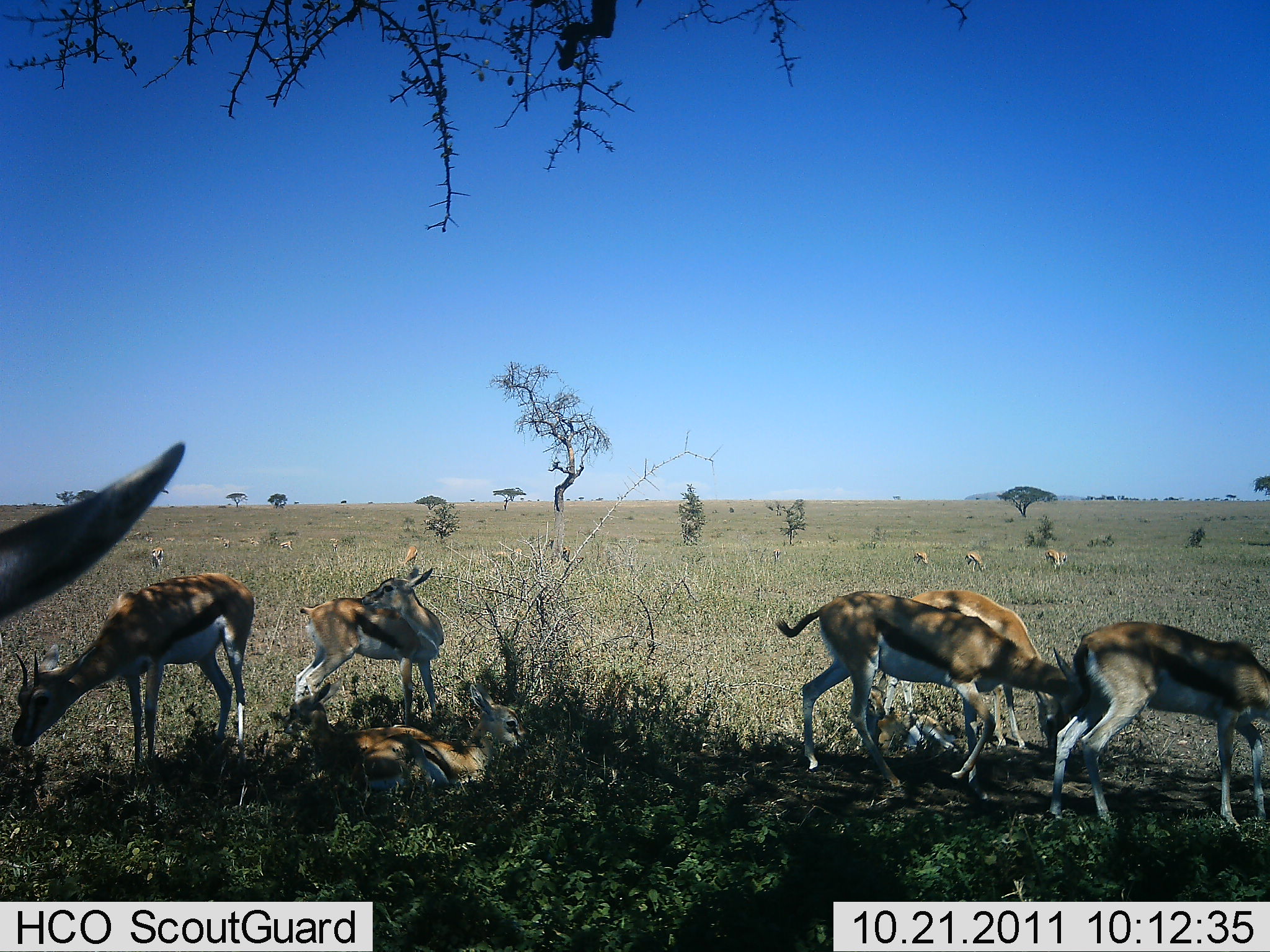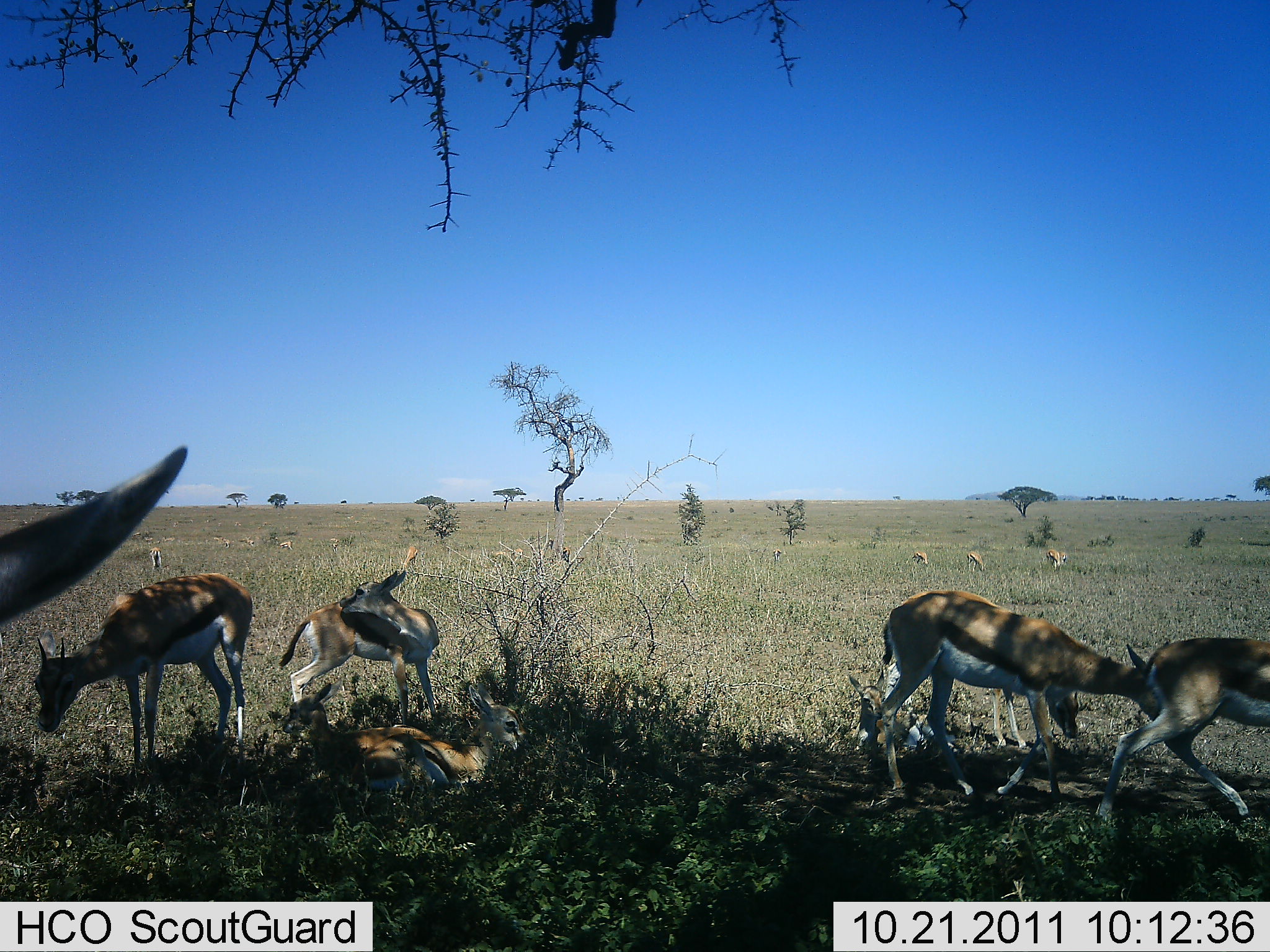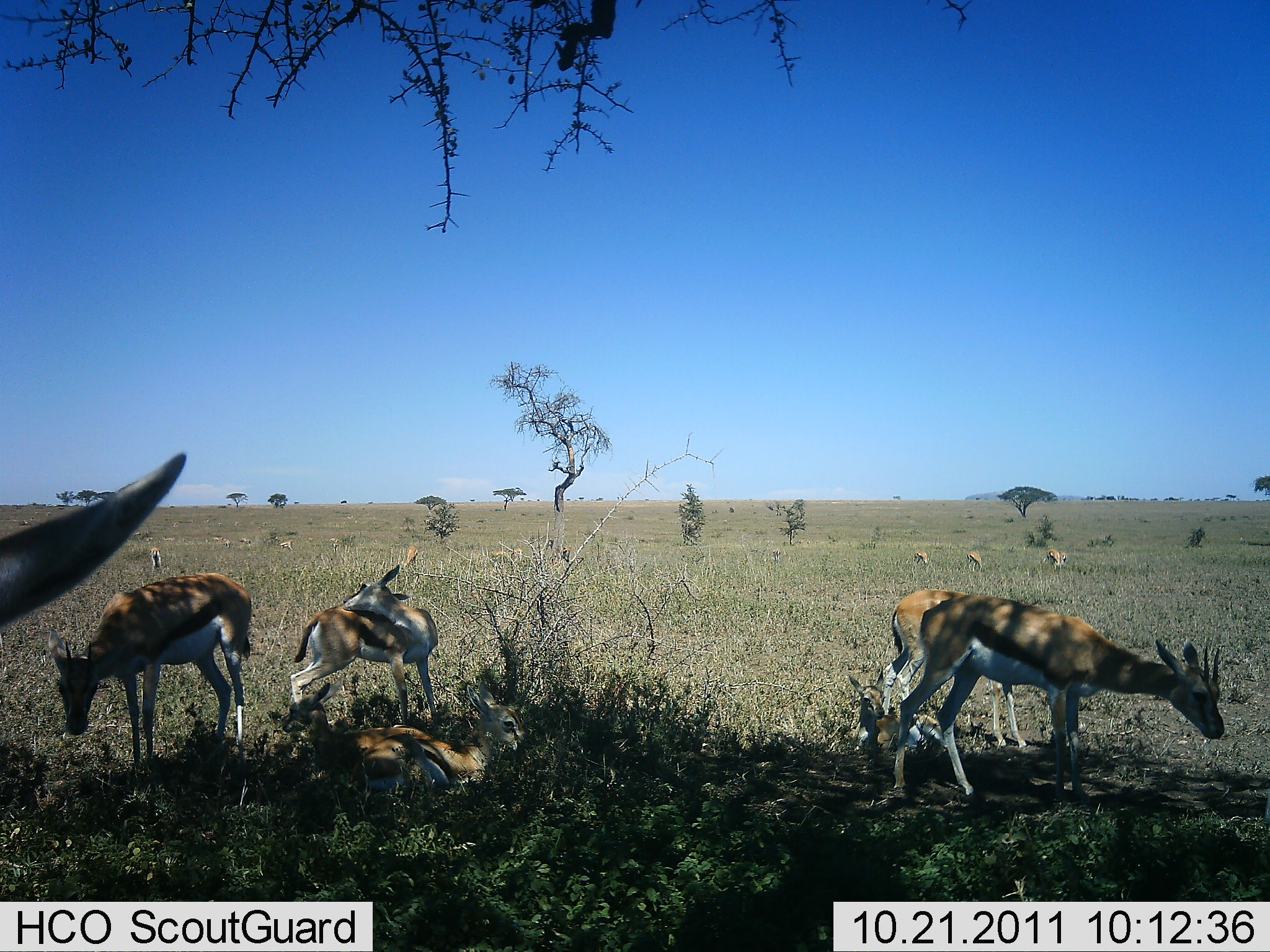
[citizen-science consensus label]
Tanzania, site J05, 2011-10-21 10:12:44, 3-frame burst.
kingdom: Animalia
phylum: Chordata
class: Mammalia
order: Artiodactyla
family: Bovidae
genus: Eudorcas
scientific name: Eudorcas thomsonii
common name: thomson's gazelle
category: gazellethomsons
Gazellethomsons (thomson's gazelle) (Eudorcas thomsonii), count 11-50. Behavior (volunteer vote fractions): standing 67%, resting 100%, moving 50%, interacting 8%. Young present (vote fraction): 33%. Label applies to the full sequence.